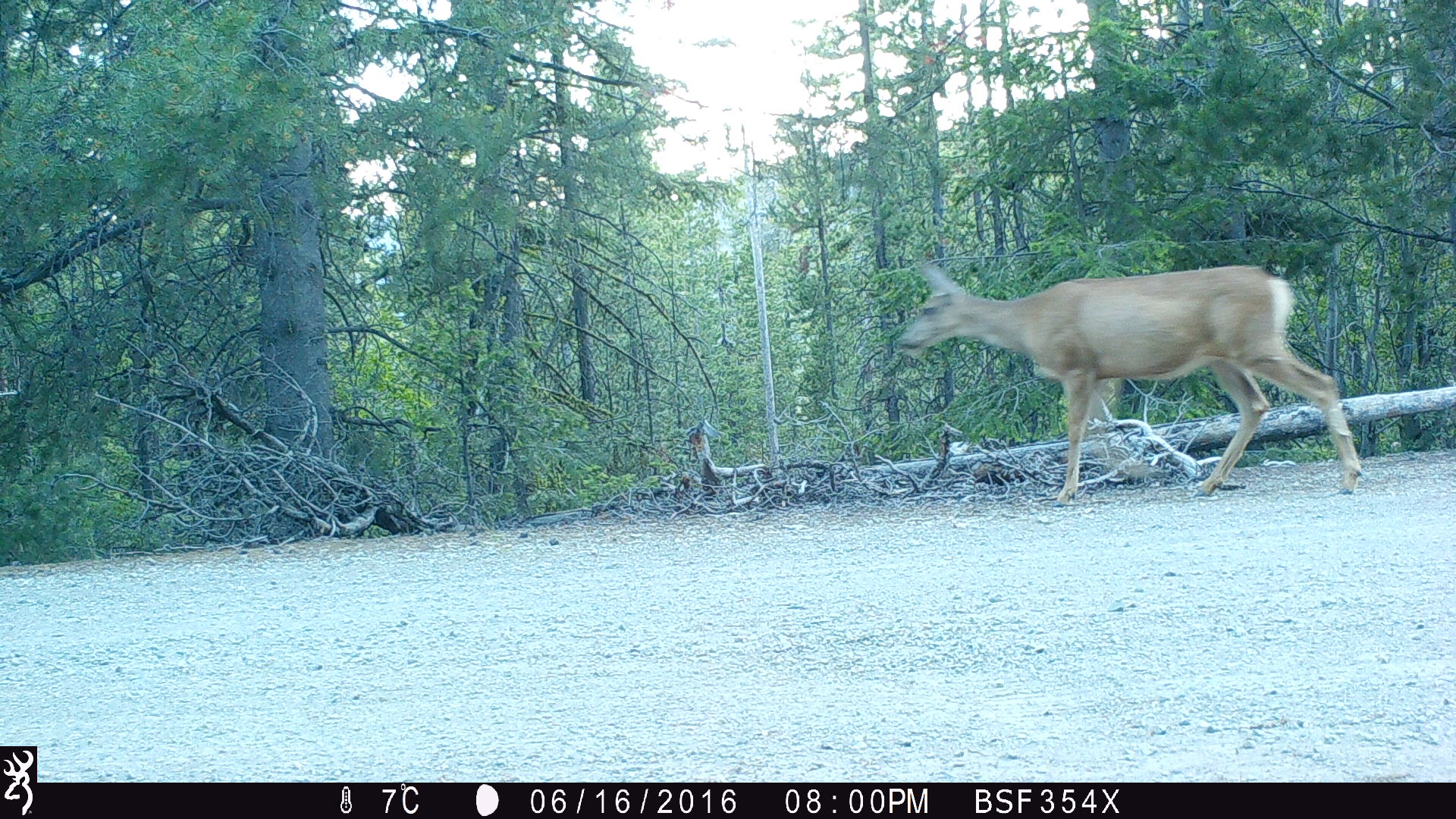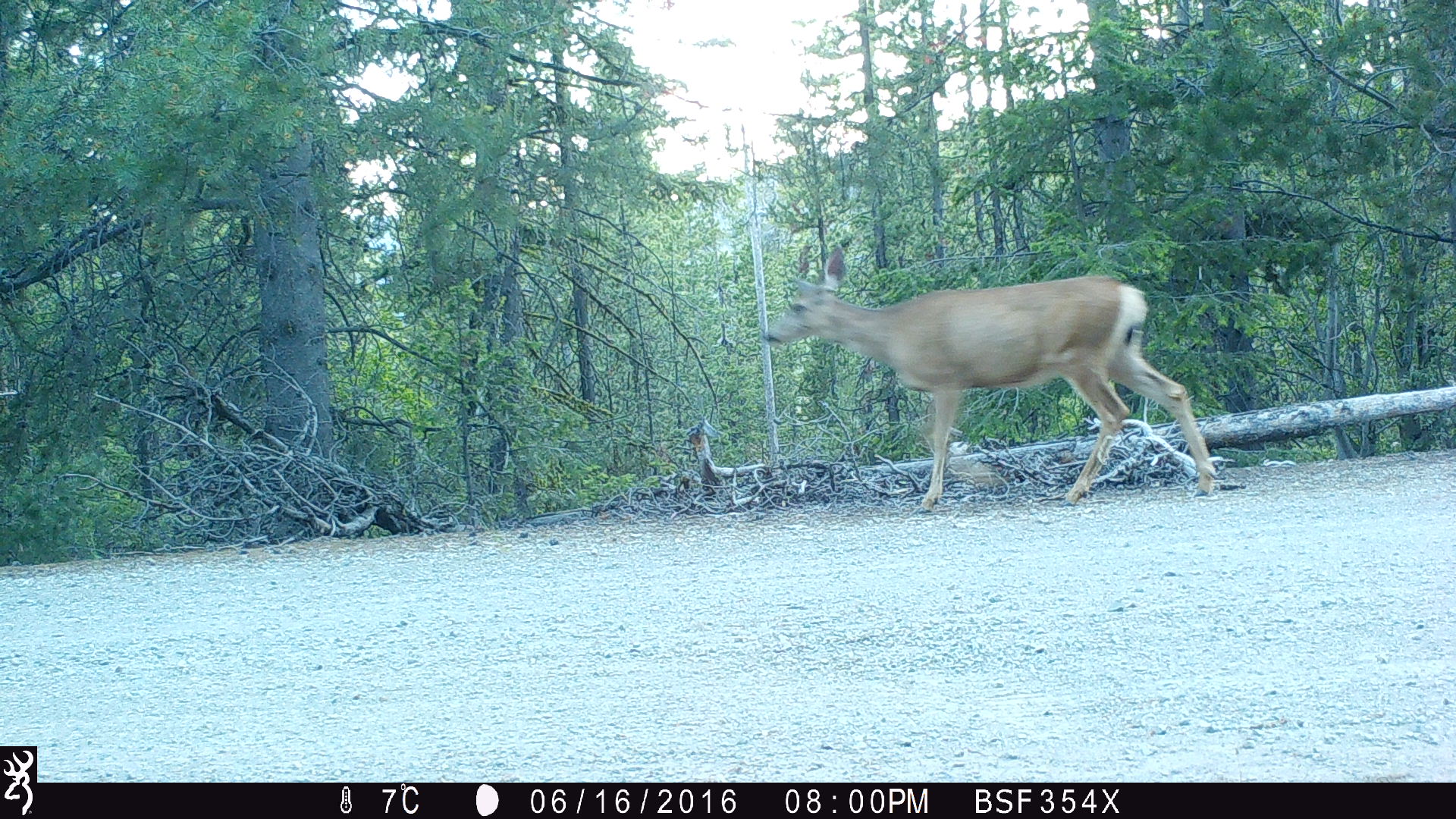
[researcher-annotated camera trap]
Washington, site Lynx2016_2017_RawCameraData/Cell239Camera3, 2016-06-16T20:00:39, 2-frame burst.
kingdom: Animalia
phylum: Chordata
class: Mammalia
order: Artiodactyla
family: Cervidae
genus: Odocoileus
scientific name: Odocoileus hemionus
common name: mule deer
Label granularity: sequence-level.